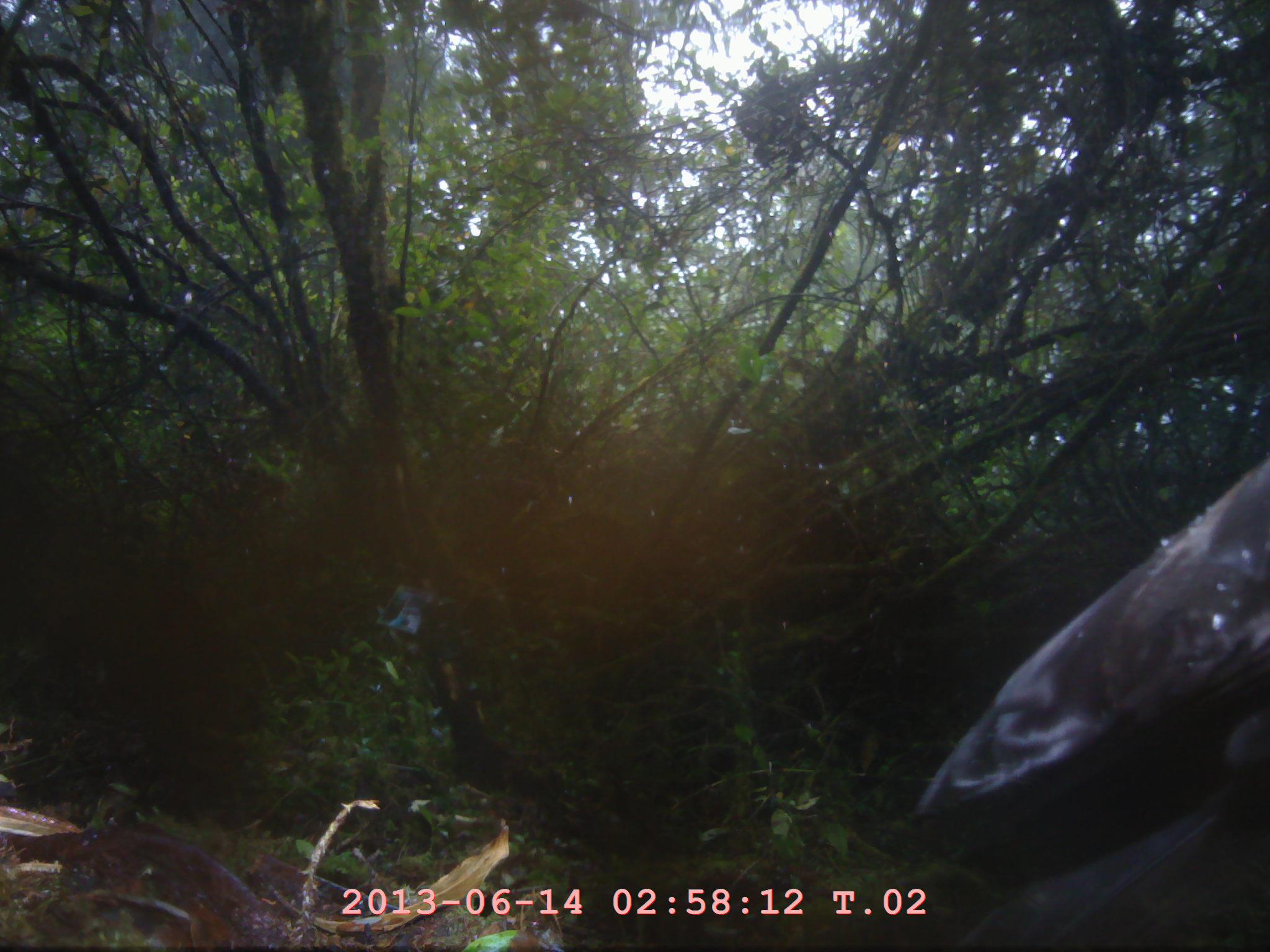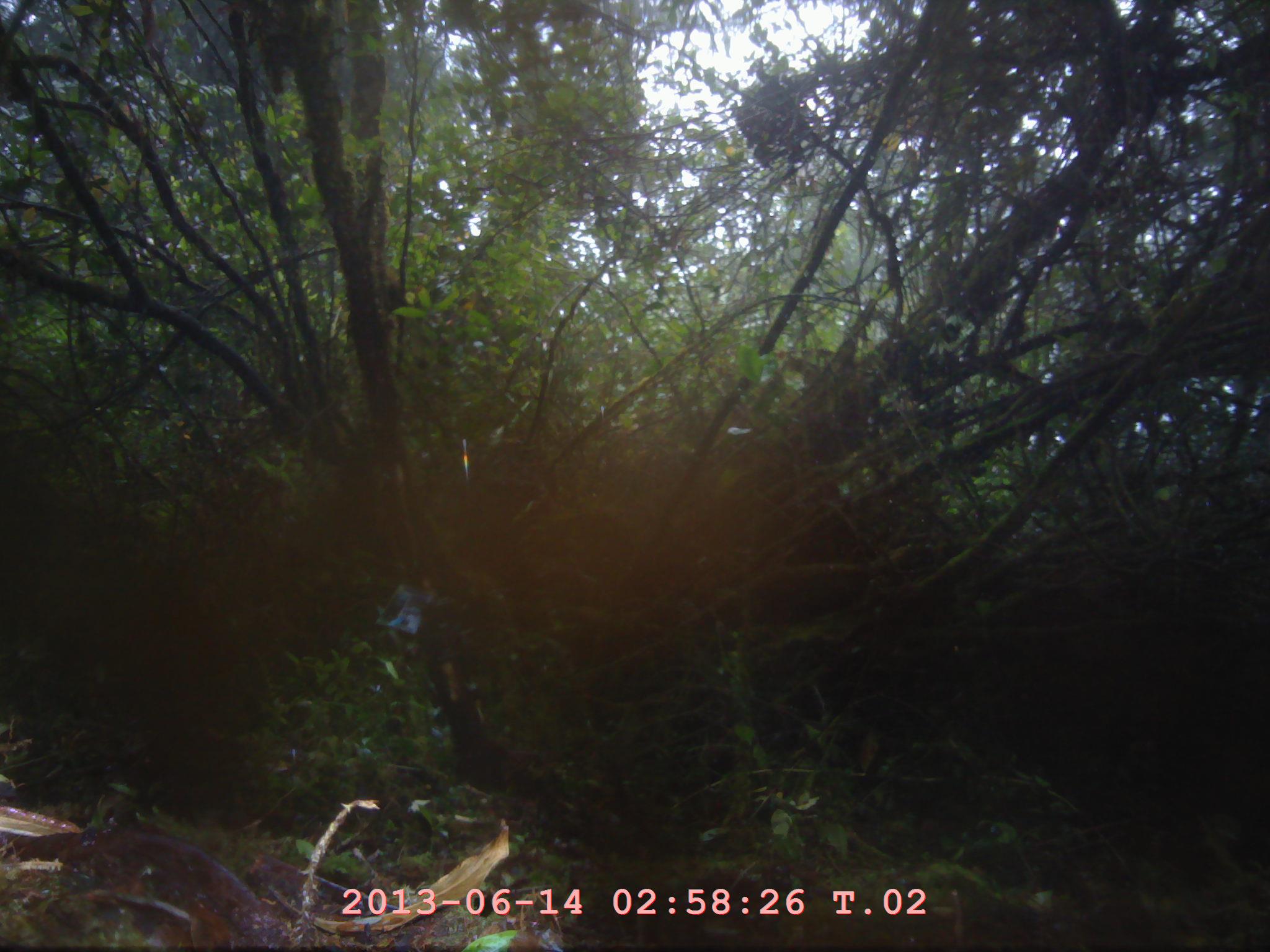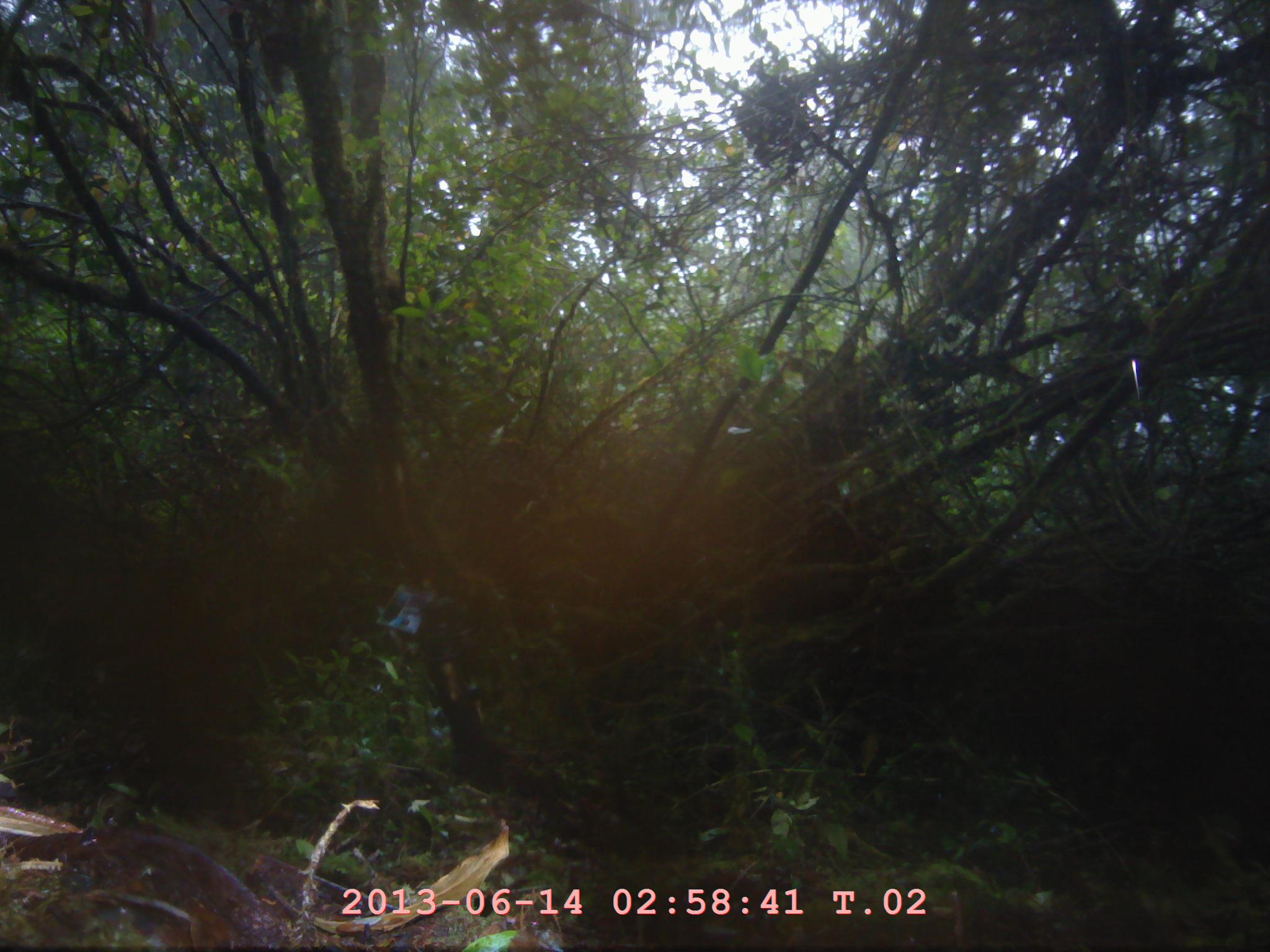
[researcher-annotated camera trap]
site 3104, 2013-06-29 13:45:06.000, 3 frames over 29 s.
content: unidentified animal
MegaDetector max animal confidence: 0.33